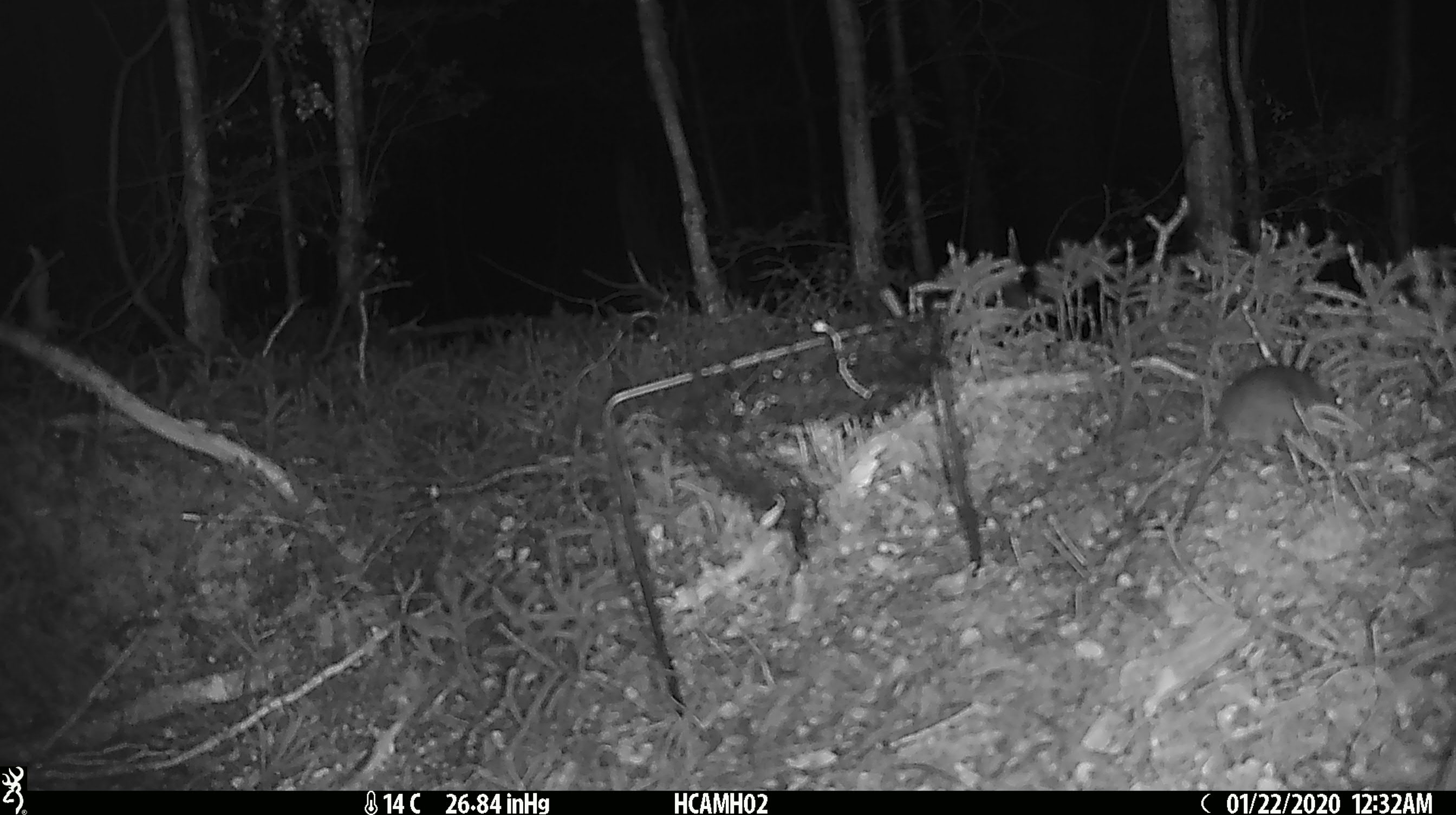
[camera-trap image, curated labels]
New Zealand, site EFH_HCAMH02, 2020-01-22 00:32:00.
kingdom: Animalia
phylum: Chordata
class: Mammalia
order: Rodentia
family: Muridae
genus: Mus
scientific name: Mus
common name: mouse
Mouse (Mus).